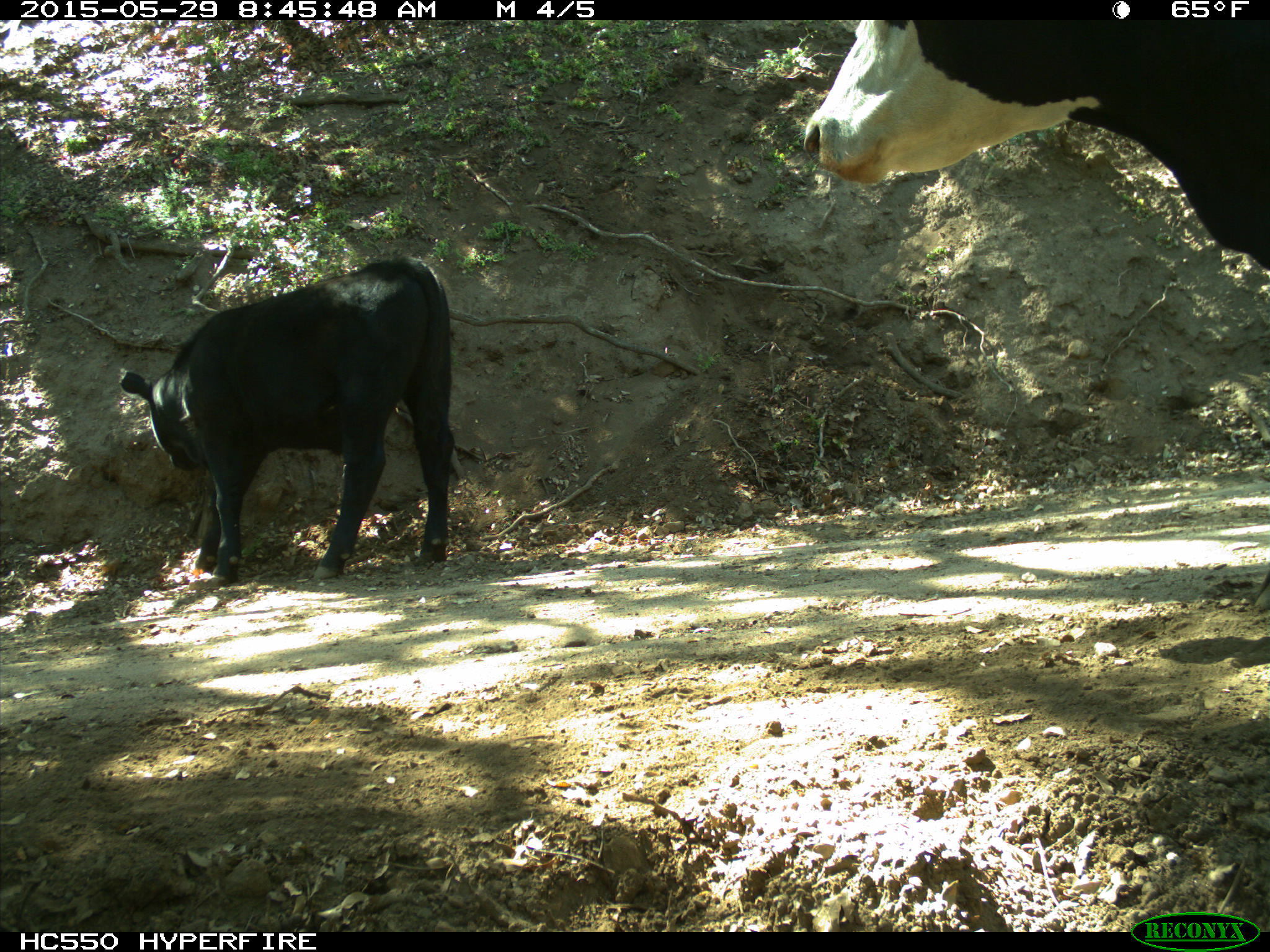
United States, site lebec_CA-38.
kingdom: Animalia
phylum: Chordata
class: Mammalia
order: Artiodactyla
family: Bovidae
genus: Bos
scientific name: Bos taurus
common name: domestic cow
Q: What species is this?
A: Bos taurus (domestic cow).